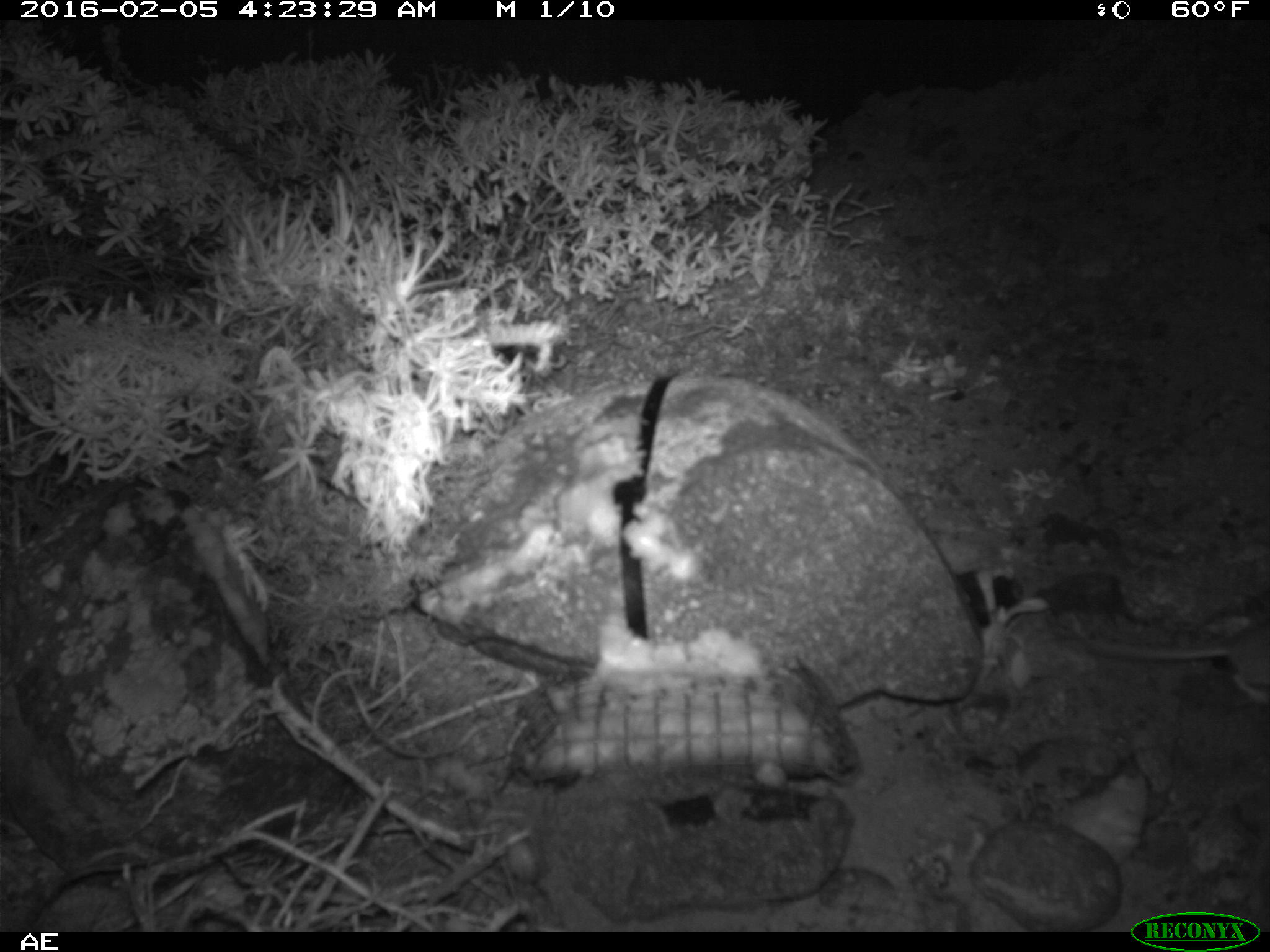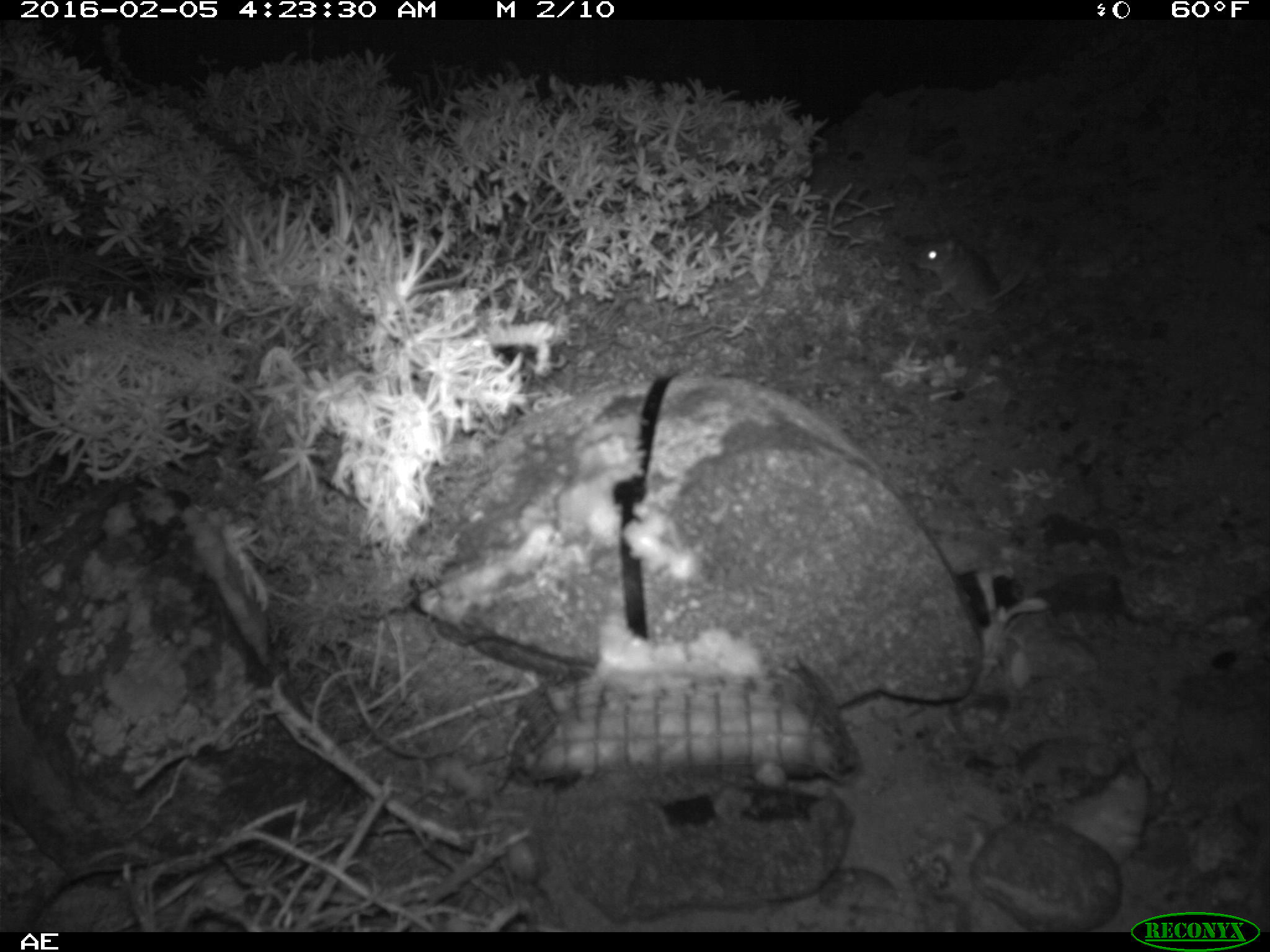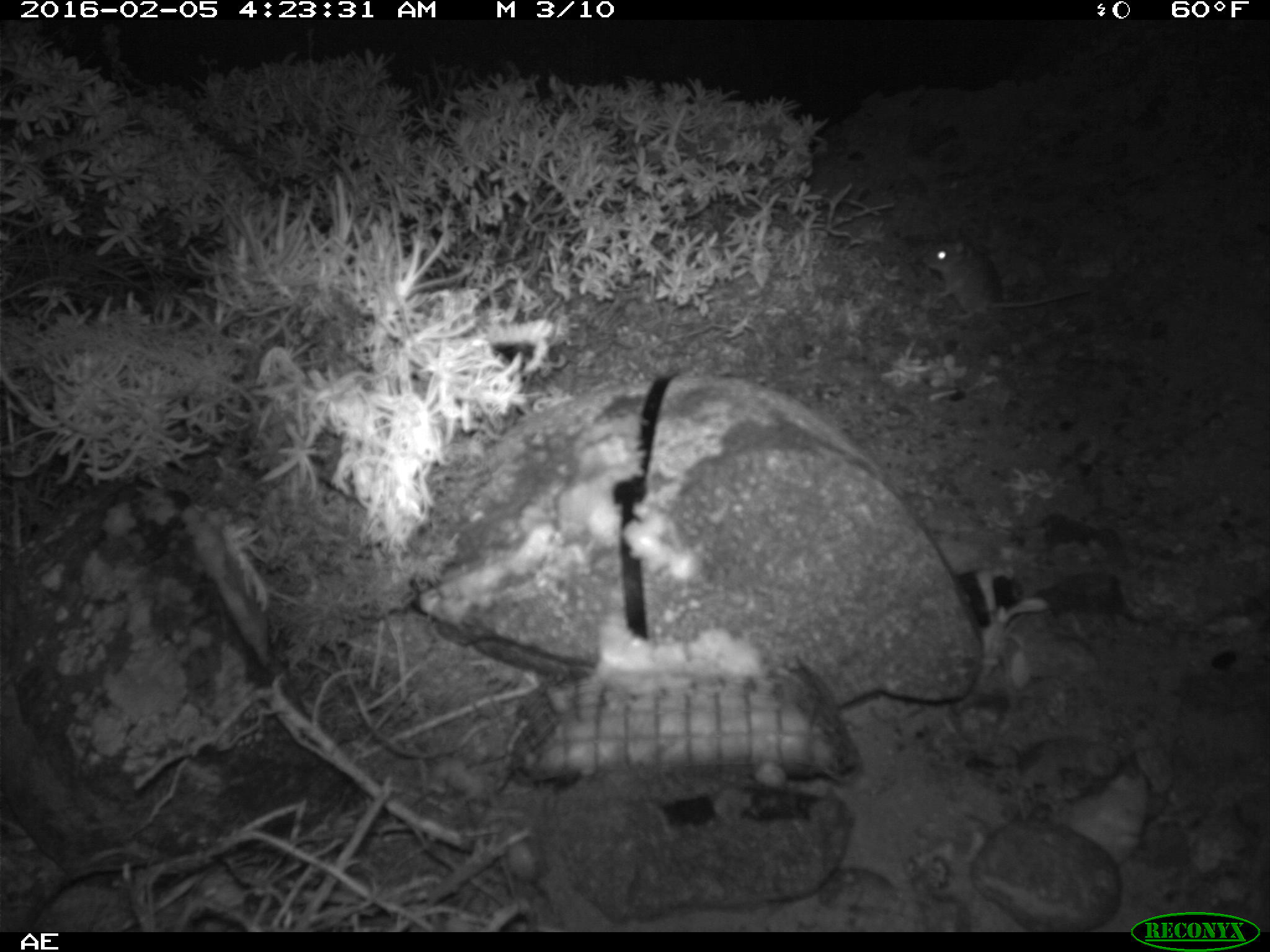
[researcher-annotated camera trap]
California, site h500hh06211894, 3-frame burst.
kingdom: Animalia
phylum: Chordata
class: Mammalia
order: Rodentia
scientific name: Rodentia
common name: rodent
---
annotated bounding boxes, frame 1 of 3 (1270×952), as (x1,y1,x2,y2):
rodent: (1083,630,1269,704)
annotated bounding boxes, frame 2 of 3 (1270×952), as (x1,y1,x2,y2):
rodent: (915,228,1036,325)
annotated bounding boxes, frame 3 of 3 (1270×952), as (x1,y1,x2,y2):
rodent: (921,226,1092,323)